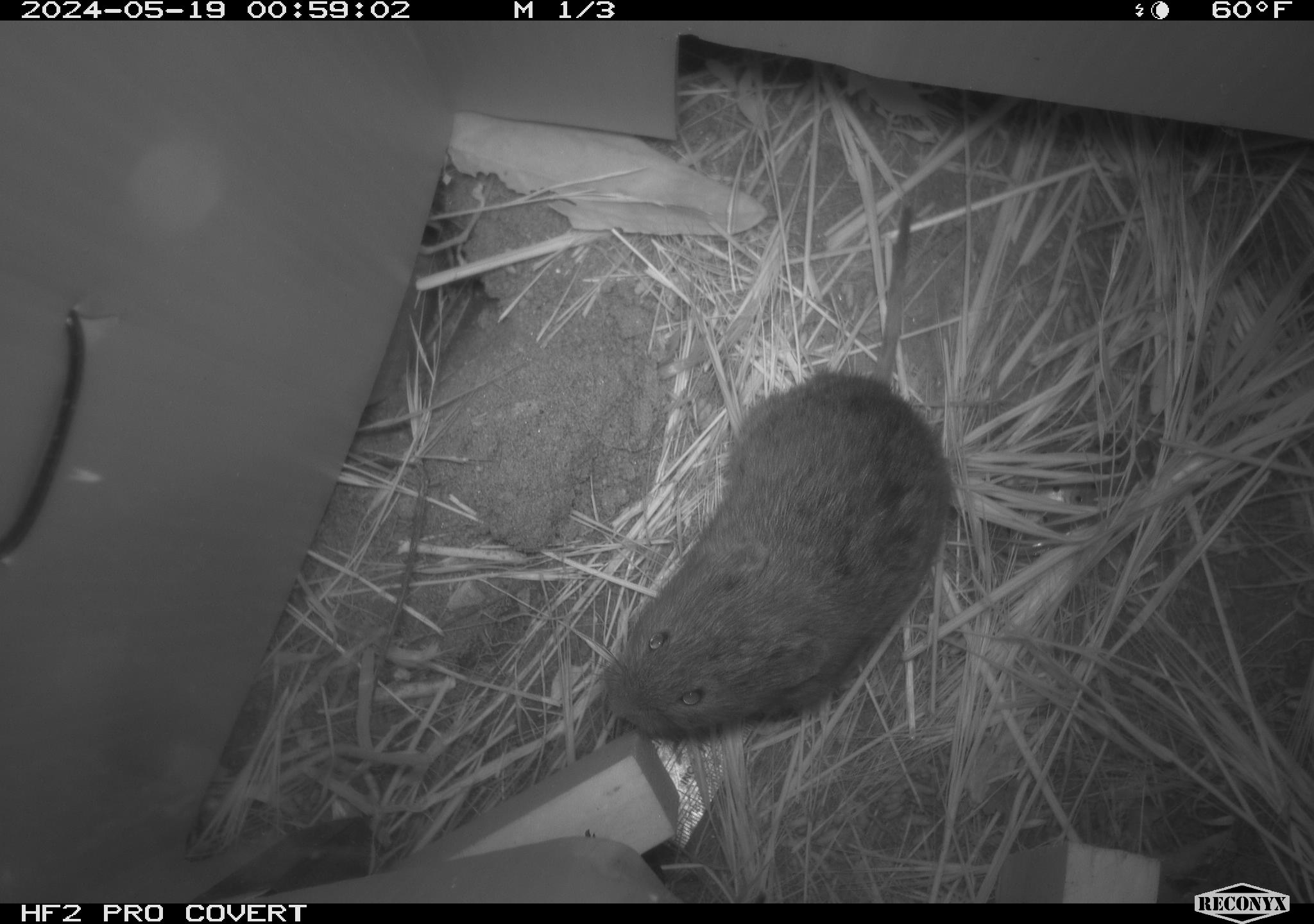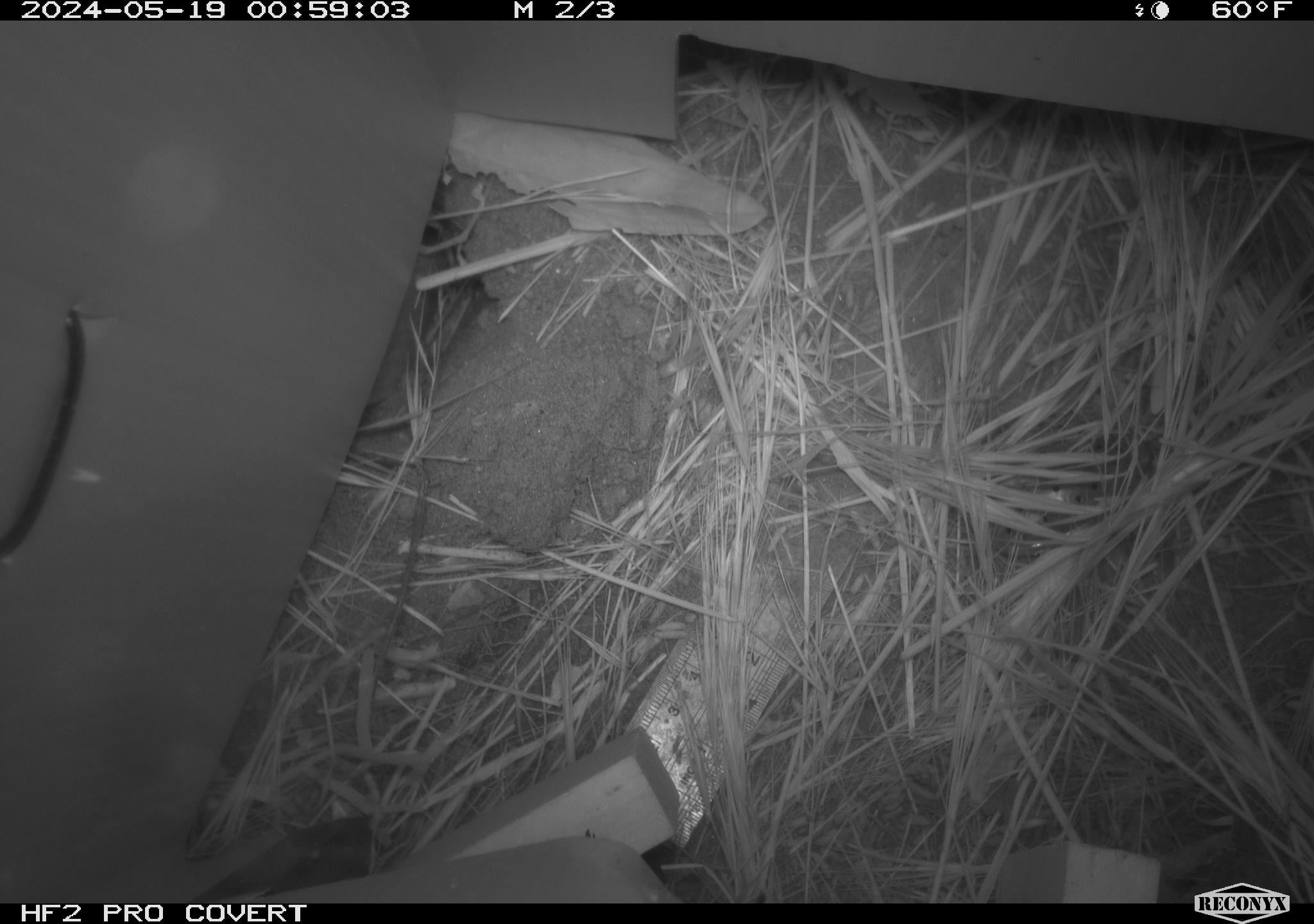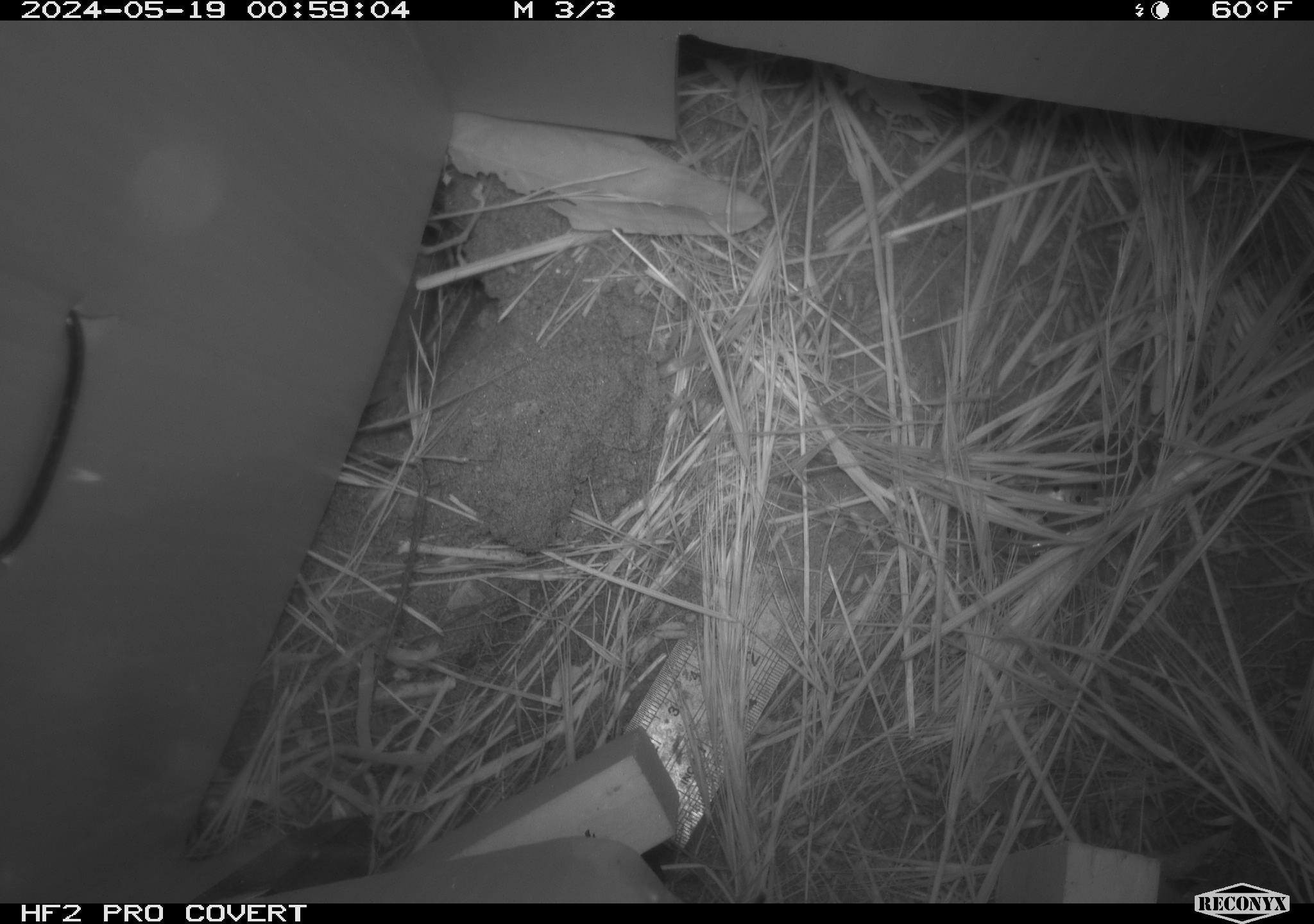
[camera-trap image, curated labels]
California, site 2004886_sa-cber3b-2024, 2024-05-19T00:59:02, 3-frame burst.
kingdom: Animalia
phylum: Chordata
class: Mammalia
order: Rodentia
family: Cricetidae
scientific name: Arvicolinae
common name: voles, lemmings, and muskrats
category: arvicolinae subfamily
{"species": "arvicolinae subfamily (voles, lemmings, and muskrats) (Arvicolinae)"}